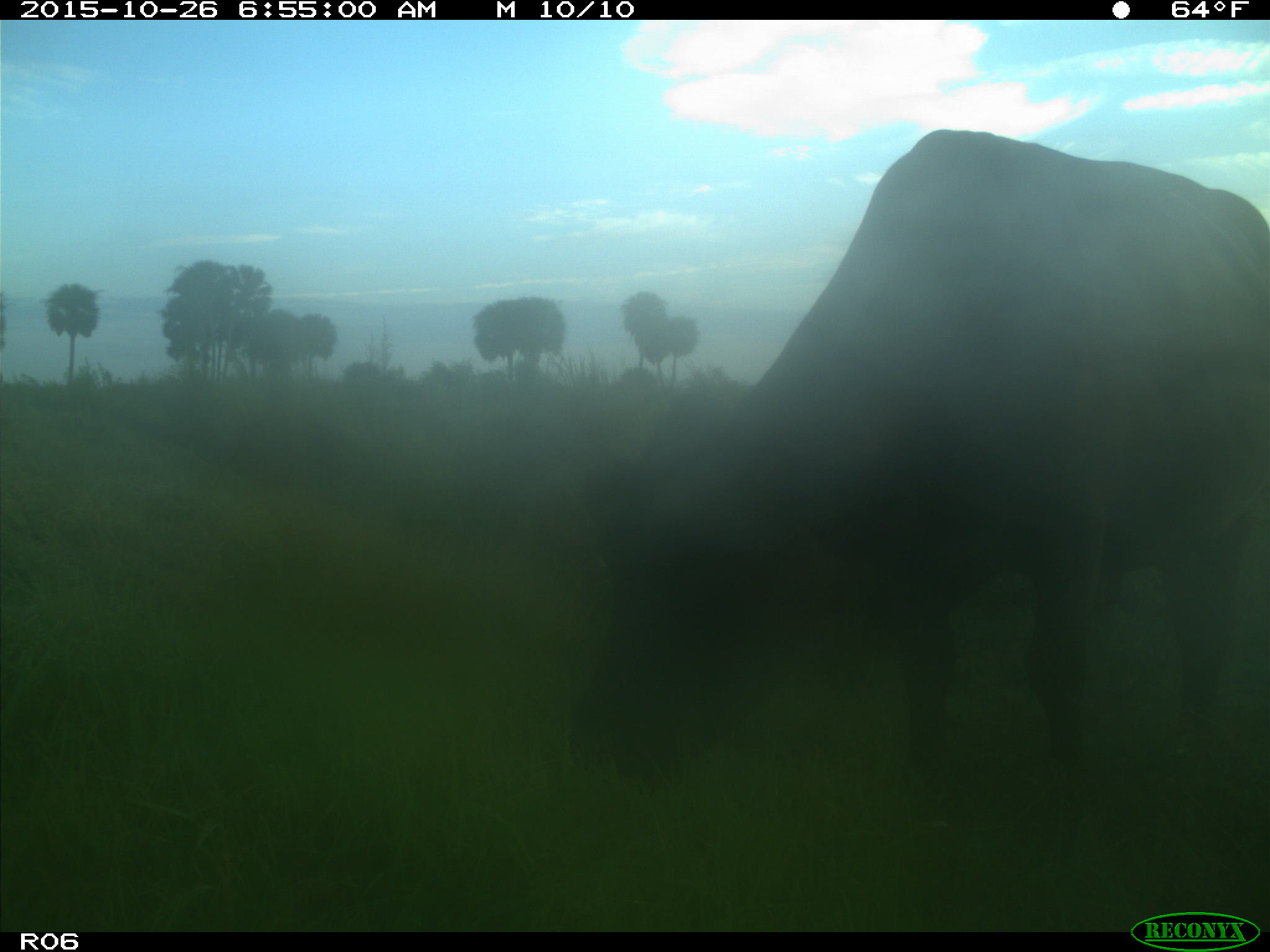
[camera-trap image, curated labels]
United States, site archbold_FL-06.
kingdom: Animalia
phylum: Chordata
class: Mammalia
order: Artiodactyla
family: Bovidae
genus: Bos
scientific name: Bos taurus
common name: domestic cow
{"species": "Bos taurus (domestic cow)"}